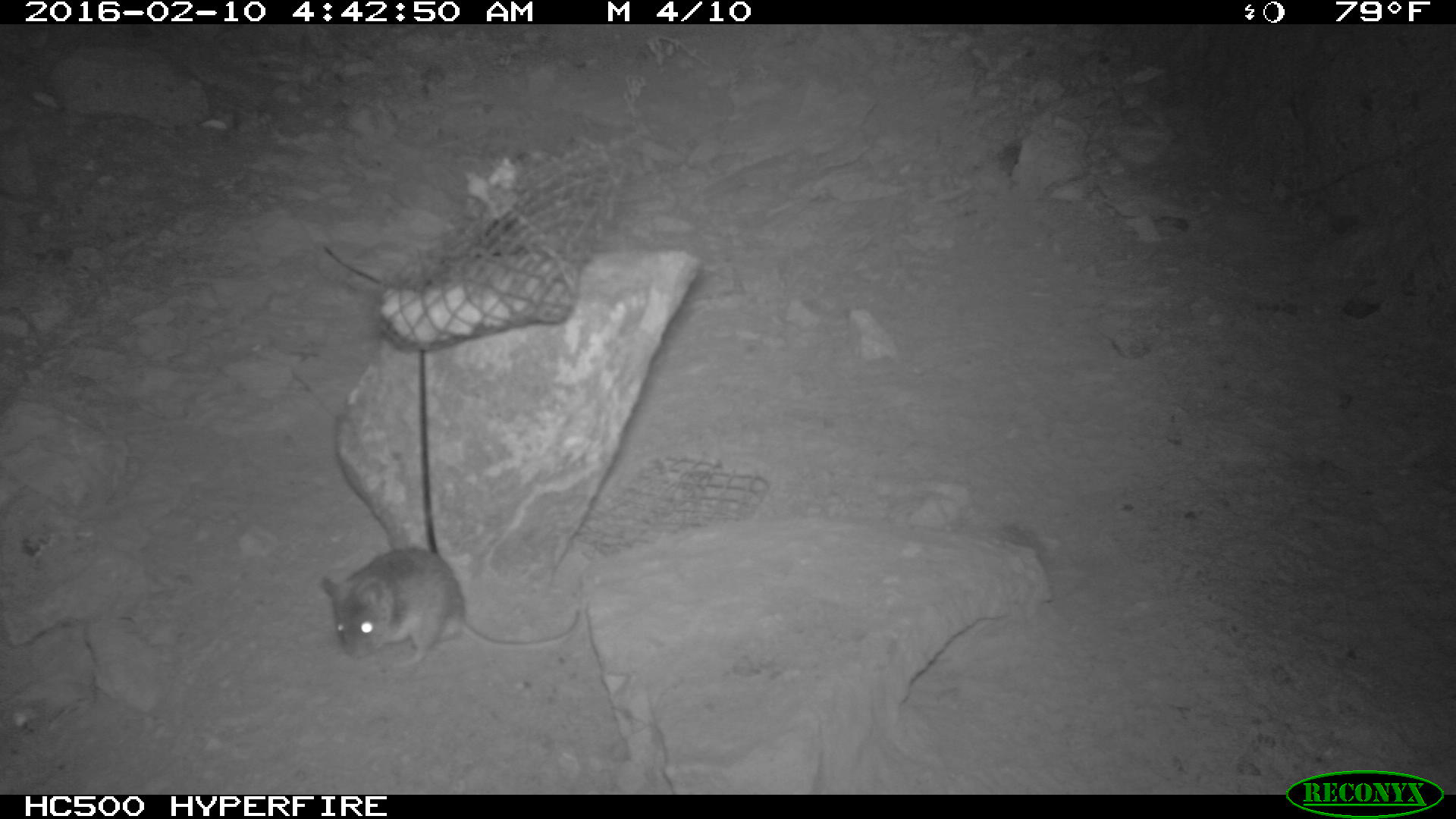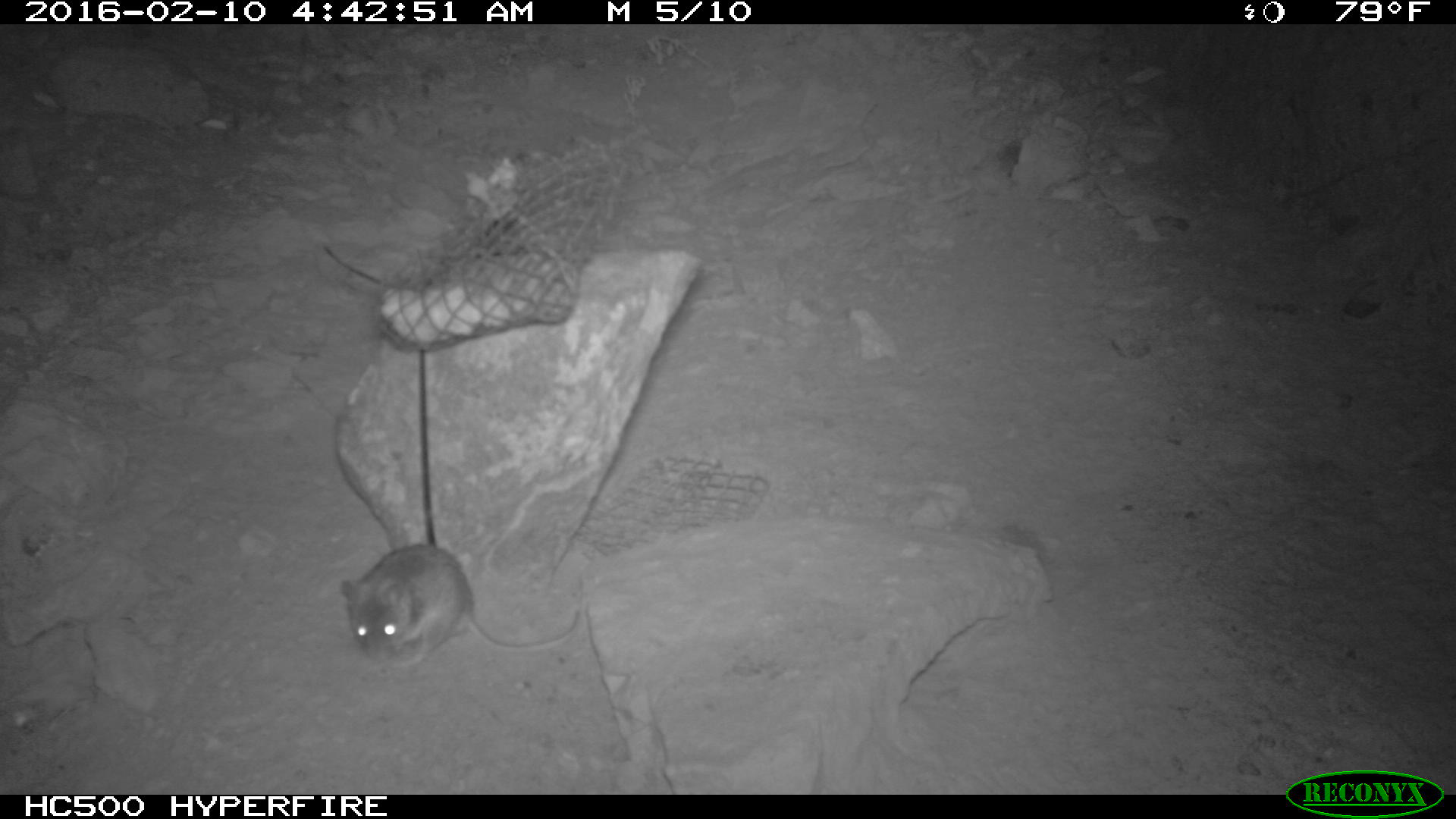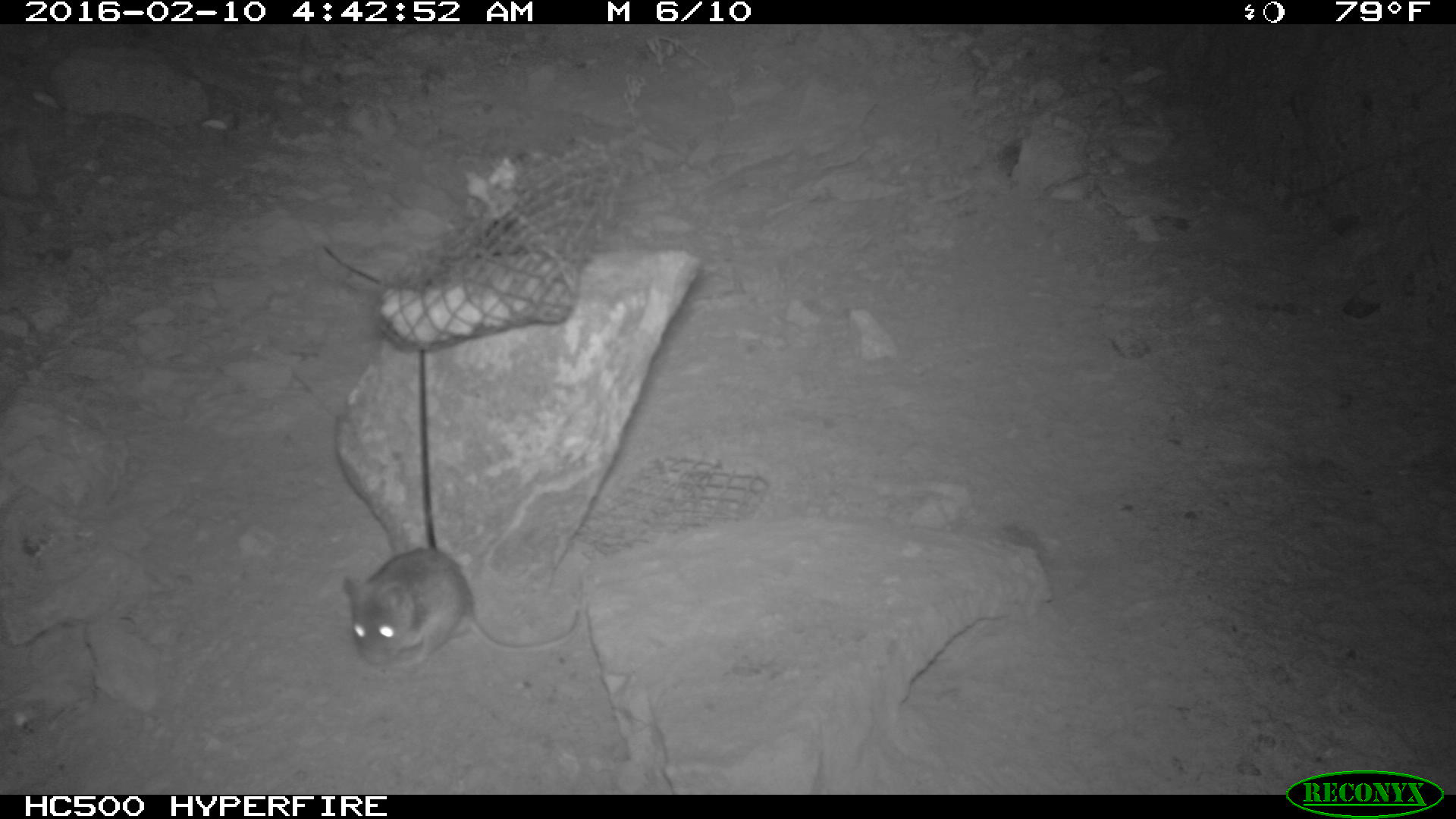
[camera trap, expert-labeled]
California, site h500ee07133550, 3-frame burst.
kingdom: Animalia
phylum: Chordata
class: Mammalia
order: Rodentia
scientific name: Rodentia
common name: rodent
Rodent (Rodentia).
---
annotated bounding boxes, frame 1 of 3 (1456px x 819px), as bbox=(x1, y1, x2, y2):
rodent: bbox=(322, 548, 580, 668)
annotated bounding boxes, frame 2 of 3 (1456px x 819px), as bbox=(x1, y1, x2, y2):
rodent: bbox=(337, 542, 582, 670)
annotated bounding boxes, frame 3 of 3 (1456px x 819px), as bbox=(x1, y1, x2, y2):
rodent: bbox=(337, 542, 581, 669)